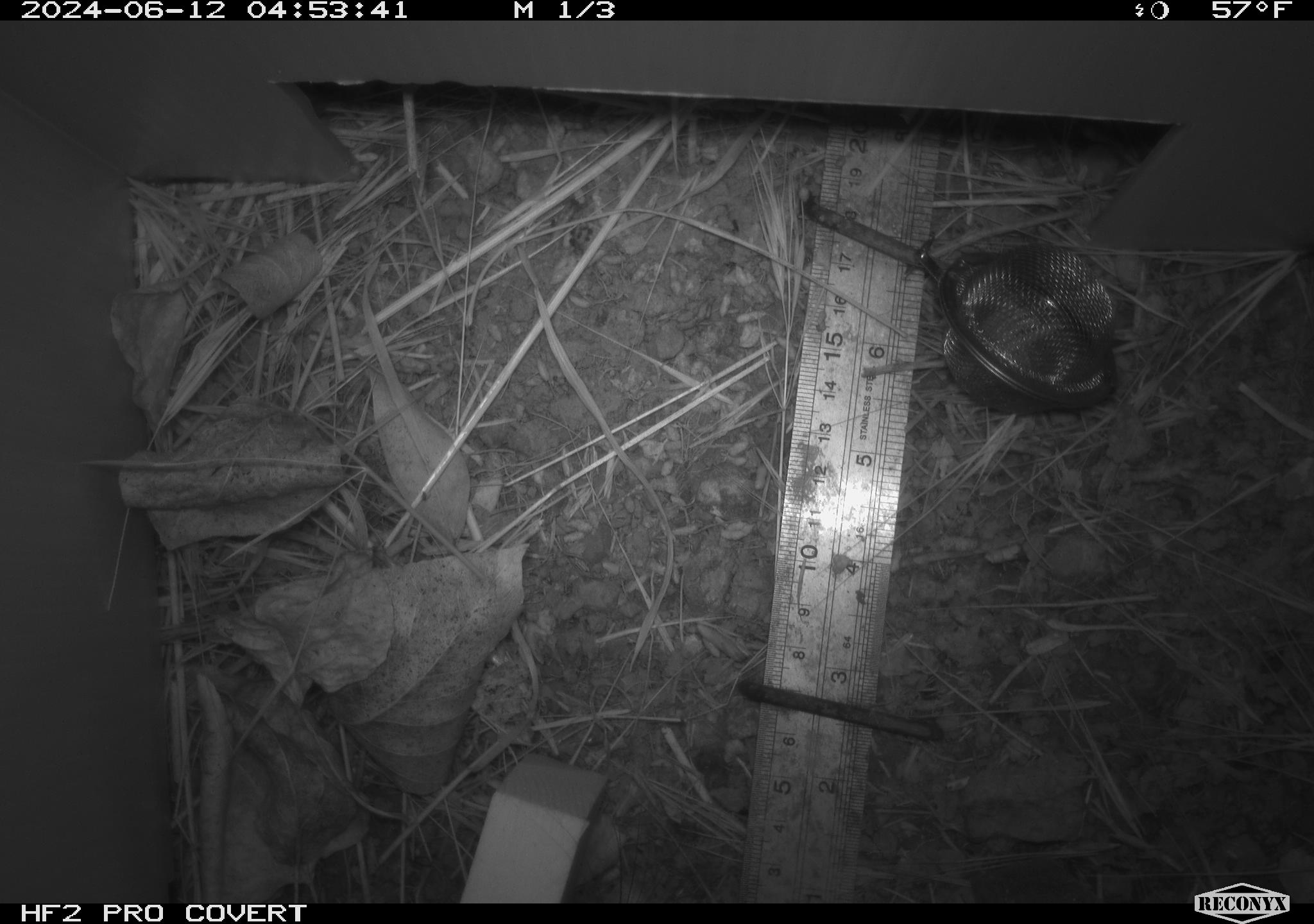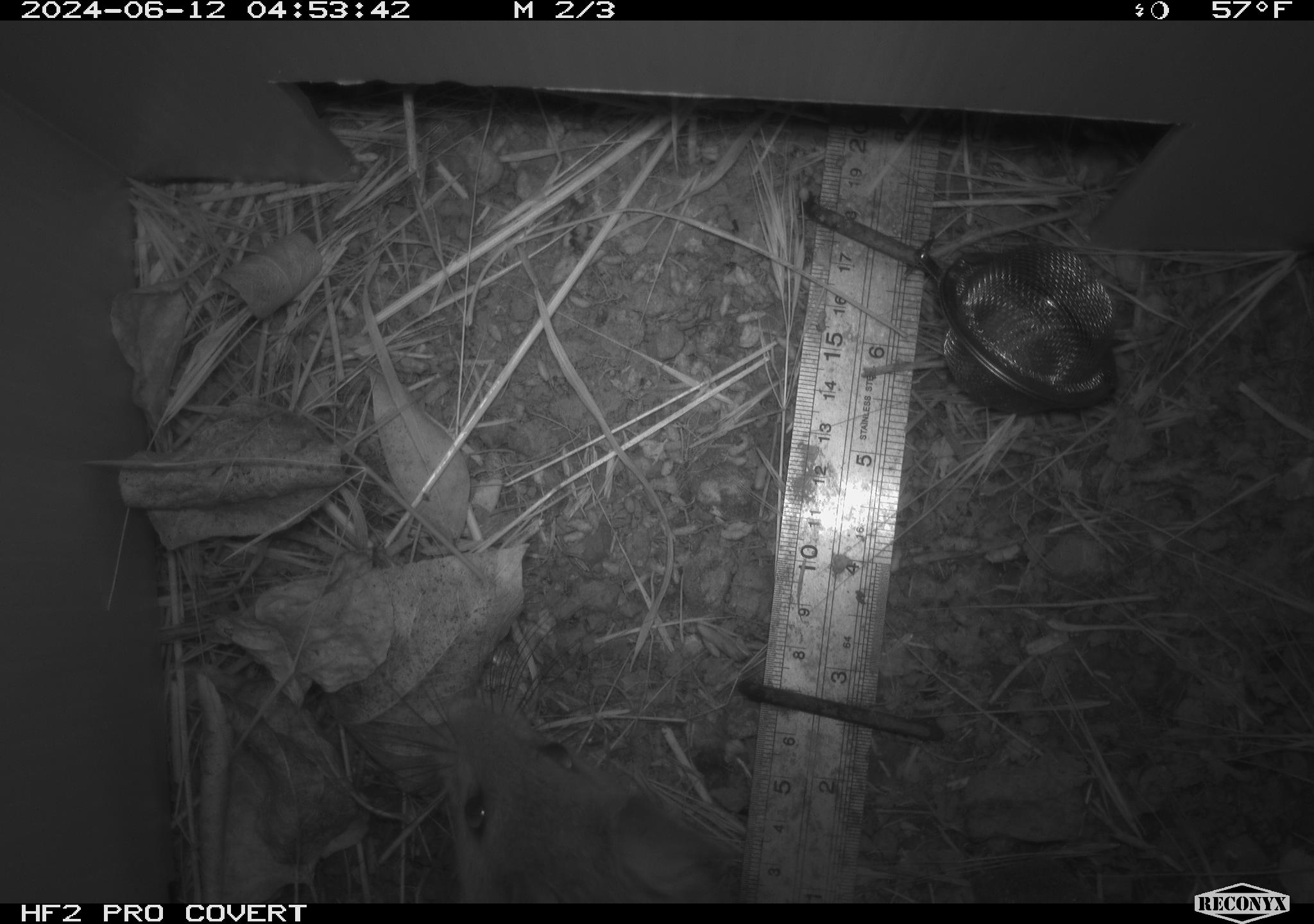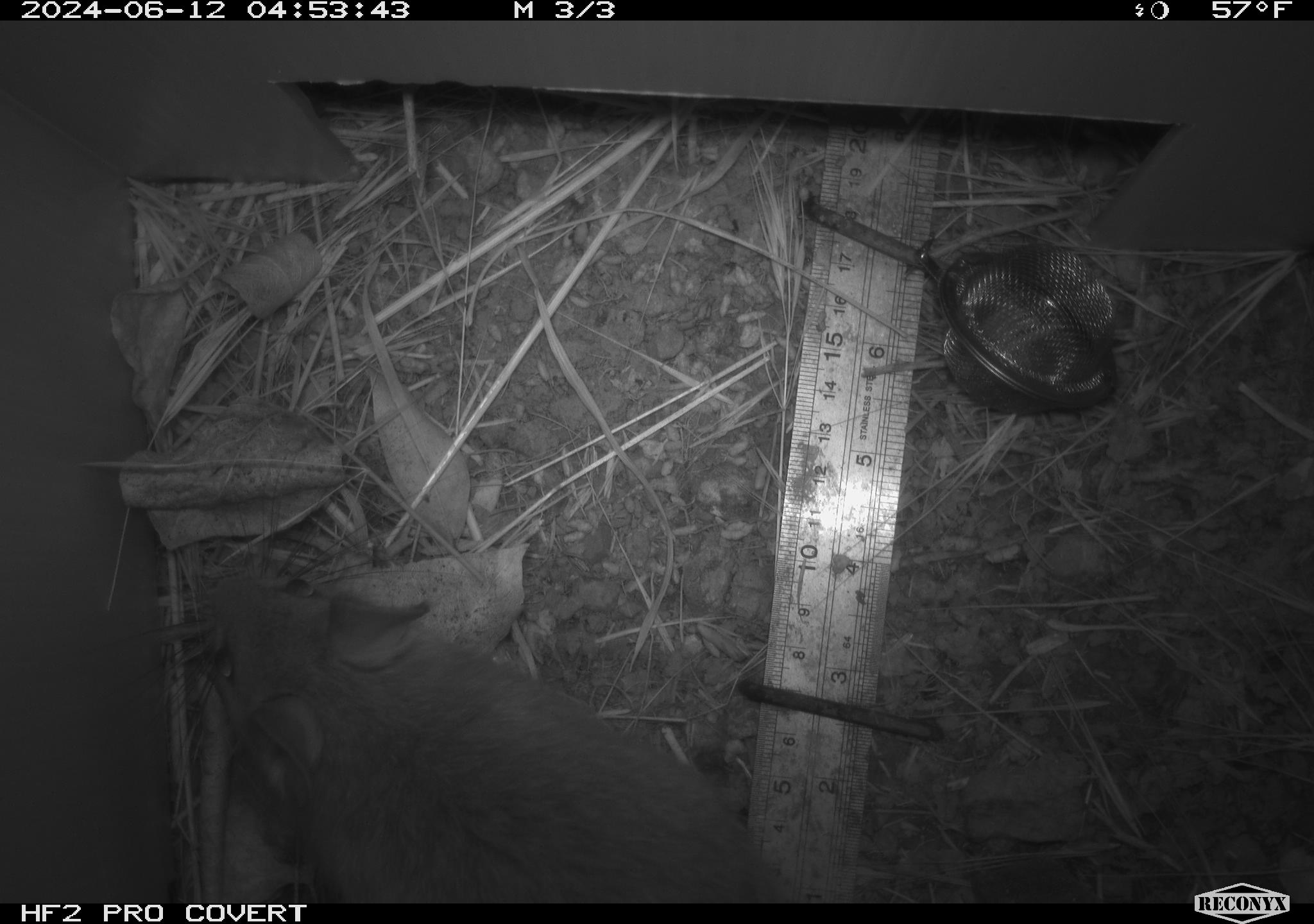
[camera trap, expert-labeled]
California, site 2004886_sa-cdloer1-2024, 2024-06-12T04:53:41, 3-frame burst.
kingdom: Animalia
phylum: Chordata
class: Mammalia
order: Rodentia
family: Cricetidae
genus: Neotoma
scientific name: Neotoma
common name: pack rat or woodrat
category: neotoma species